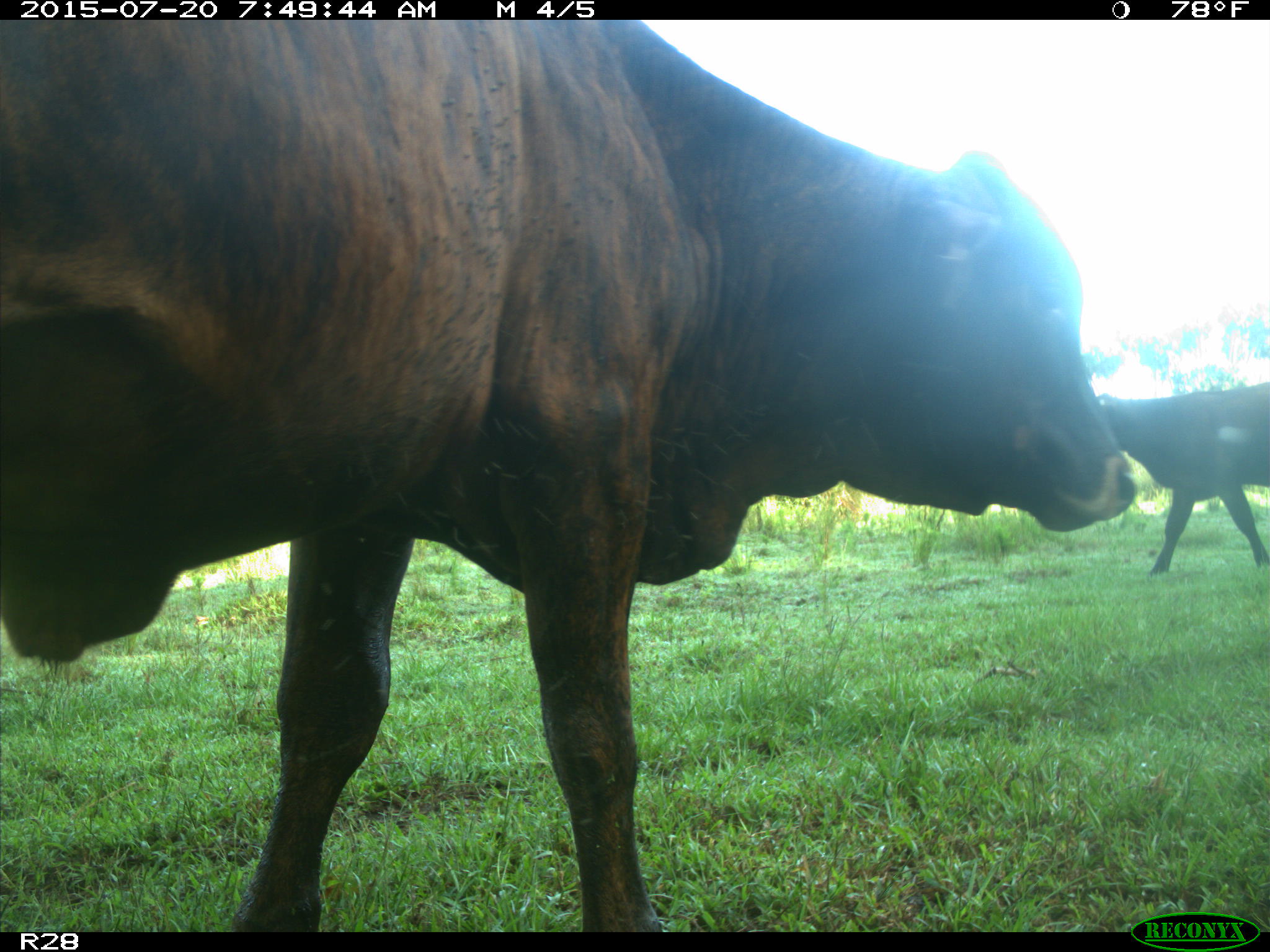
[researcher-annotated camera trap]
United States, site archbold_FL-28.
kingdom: Animalia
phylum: Chordata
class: Mammalia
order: Artiodactyla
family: Bovidae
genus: Bos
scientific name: Bos taurus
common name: domestic cow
Bos taurus (domestic cow).